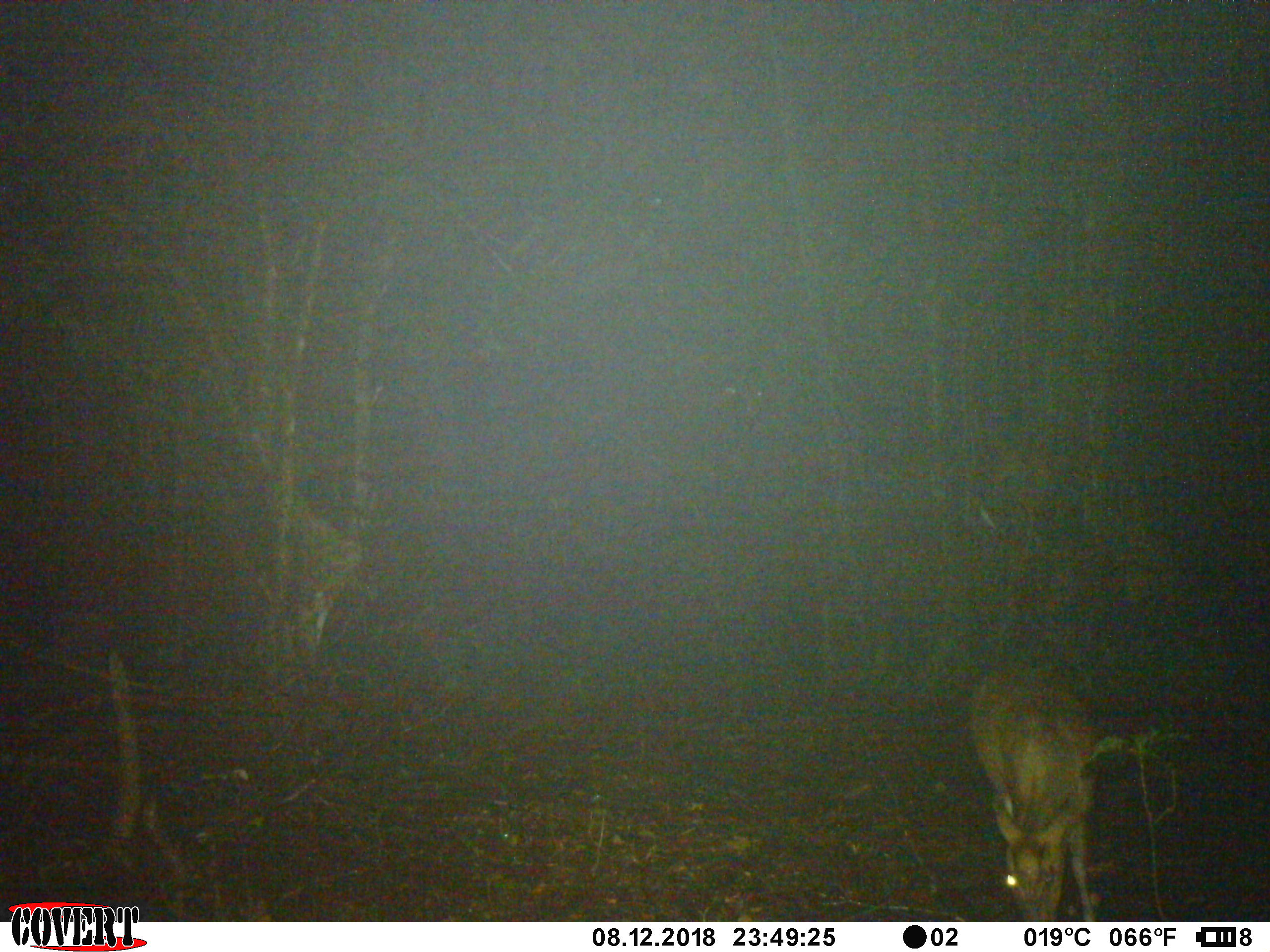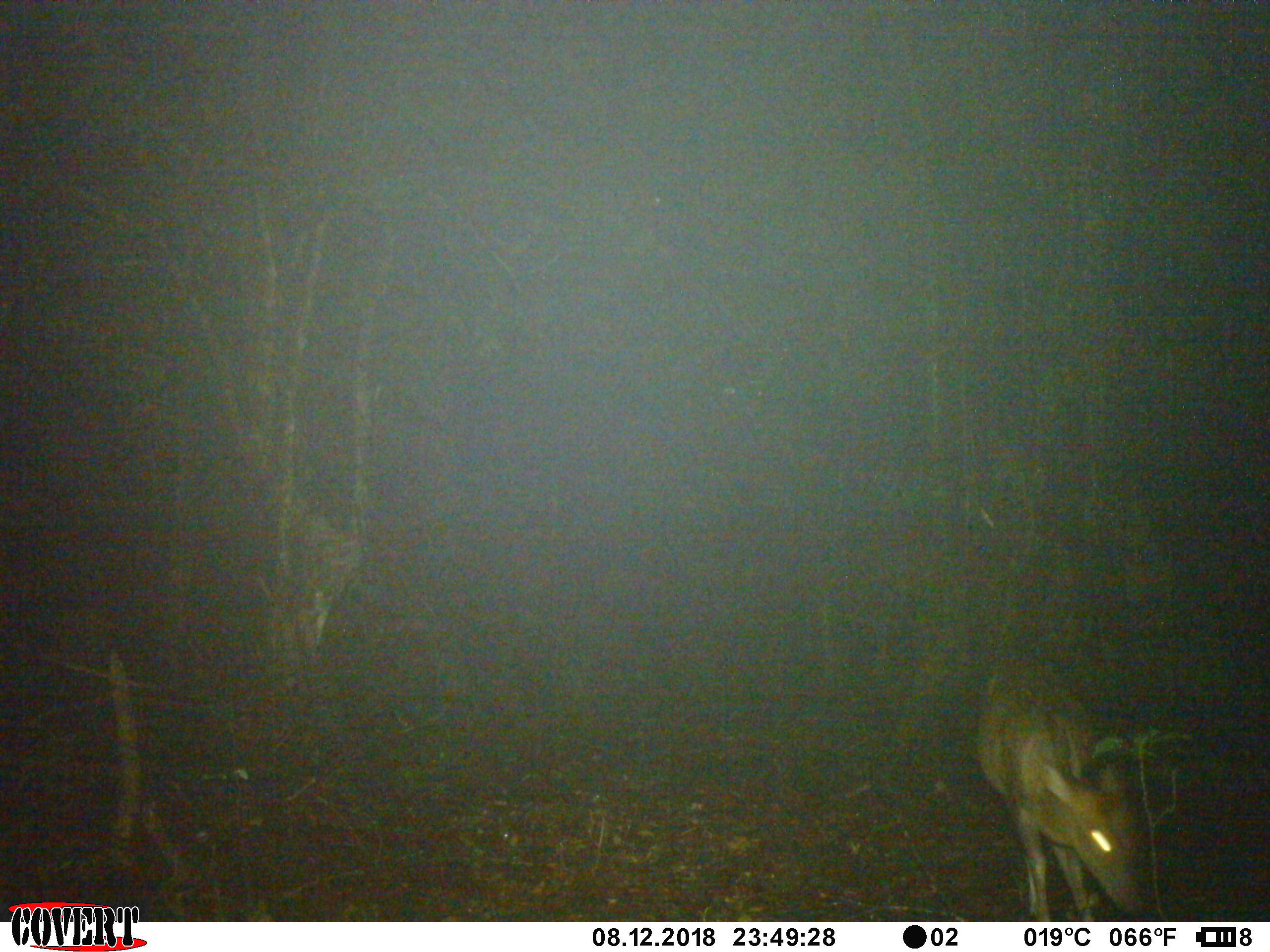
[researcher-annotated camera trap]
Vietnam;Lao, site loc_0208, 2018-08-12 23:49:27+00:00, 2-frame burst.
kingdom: Animalia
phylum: Chordata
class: Mammalia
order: Artiodactyla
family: Cervidae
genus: Muntiacus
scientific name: Muntiacus rooseveltorum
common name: roosevelt's muntjac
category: roosevelts muntjac group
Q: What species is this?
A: Roosevelts muntjac group (roosevelt's muntjac) (Muntiacus rooseveltorum).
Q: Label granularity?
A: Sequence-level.